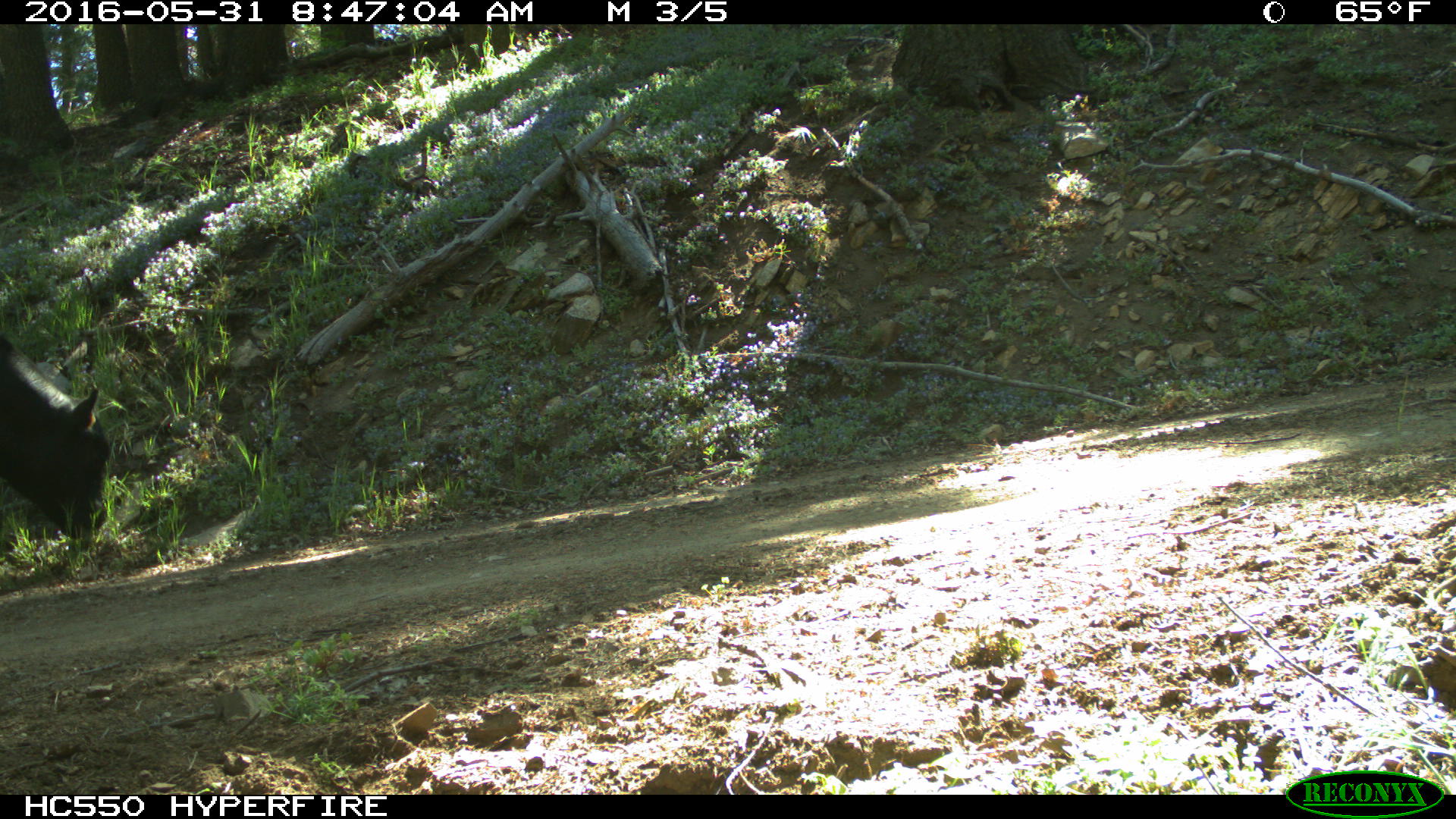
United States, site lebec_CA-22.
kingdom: Animalia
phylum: Chordata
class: Mammalia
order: Artiodactyla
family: Bovidae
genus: Bos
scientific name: Bos taurus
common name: domestic cow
Bos taurus (domestic cow).